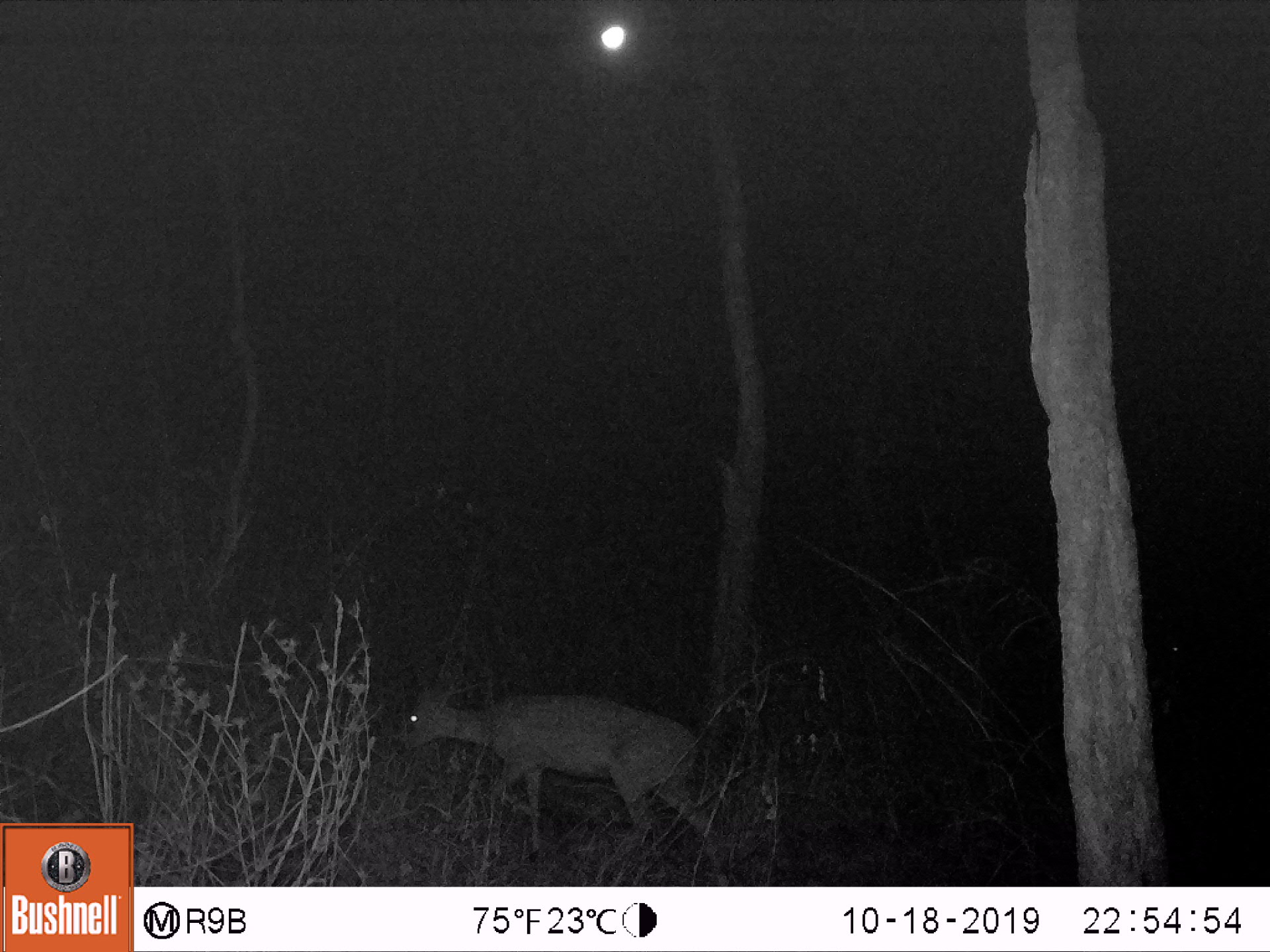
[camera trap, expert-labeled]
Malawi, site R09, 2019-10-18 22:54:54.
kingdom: Animalia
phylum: Chordata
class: Mammalia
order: Artiodactyla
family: Bovidae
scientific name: Antilopinae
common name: small antelope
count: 1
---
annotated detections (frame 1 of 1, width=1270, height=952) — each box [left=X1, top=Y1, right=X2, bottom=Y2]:
small antelope: [left=382, top=669, right=730, bottom=883]